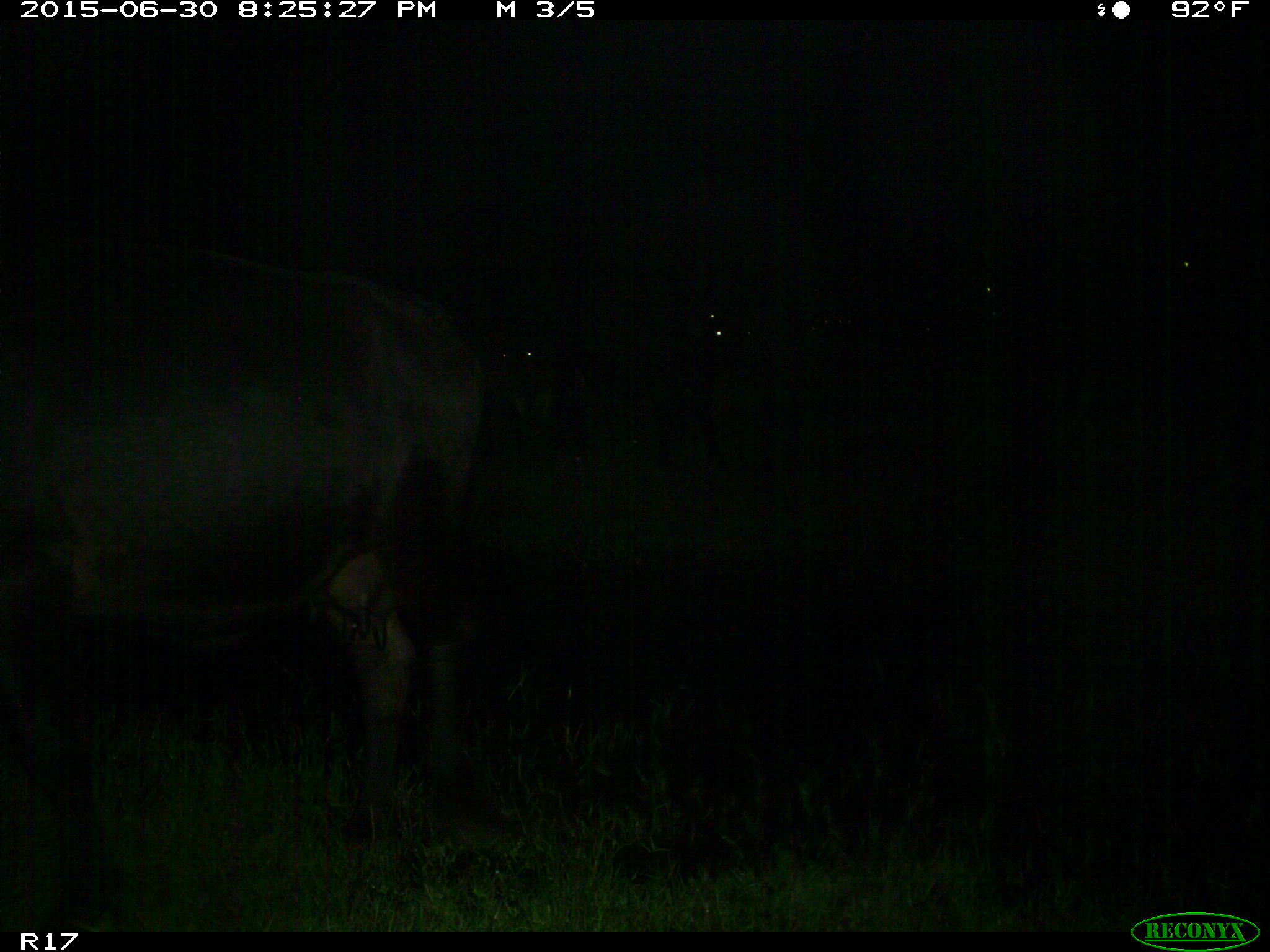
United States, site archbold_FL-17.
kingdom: Animalia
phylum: Chordata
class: Mammalia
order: Artiodactyla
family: Bovidae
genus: Bos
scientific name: Bos taurus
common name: domestic cow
Bos taurus (domestic cow).